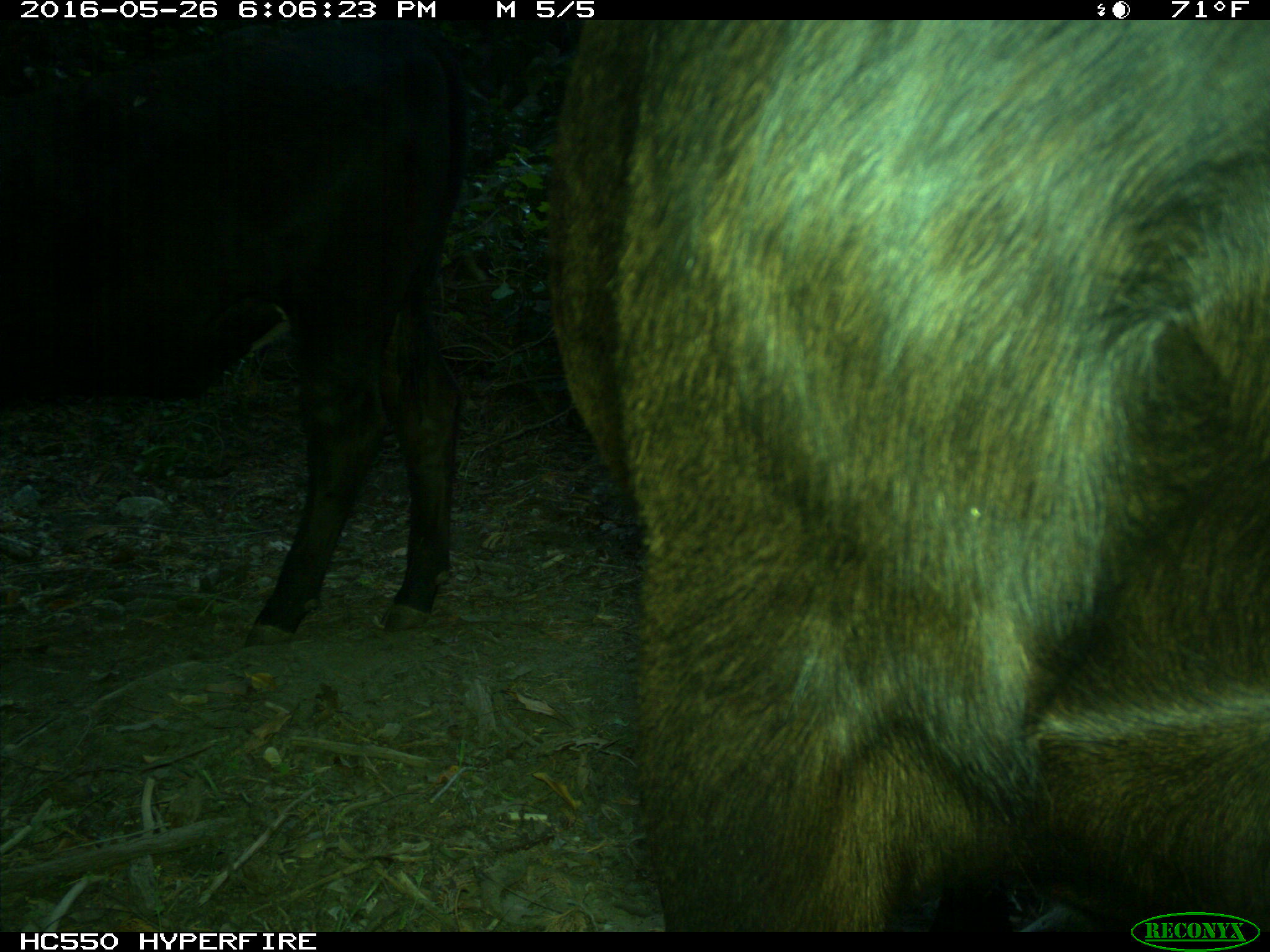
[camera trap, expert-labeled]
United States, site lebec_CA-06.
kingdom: Animalia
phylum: Chordata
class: Mammalia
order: Artiodactyla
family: Bovidae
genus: Bos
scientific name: Bos taurus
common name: domestic cow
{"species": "Bos taurus (domestic cow)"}